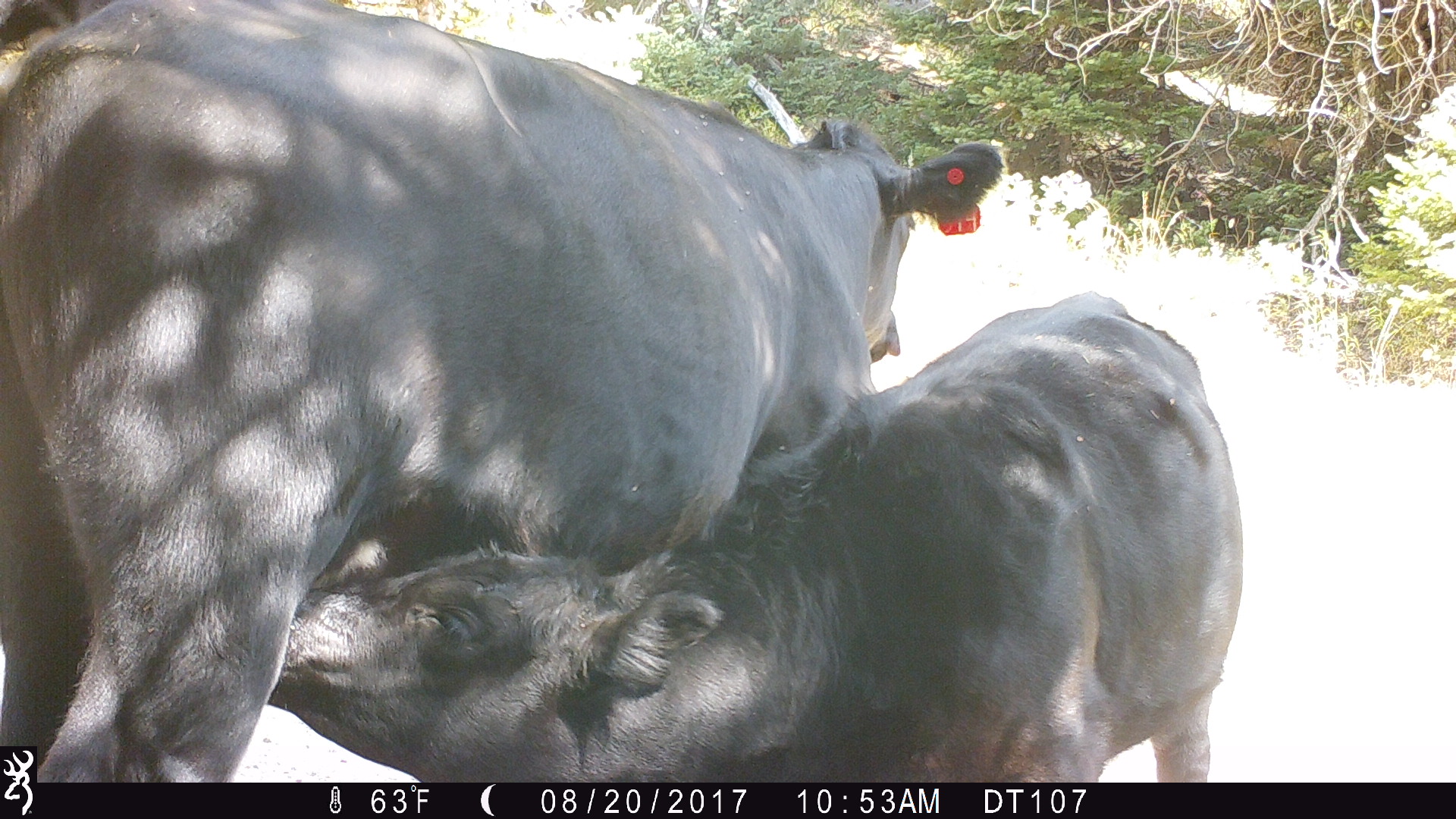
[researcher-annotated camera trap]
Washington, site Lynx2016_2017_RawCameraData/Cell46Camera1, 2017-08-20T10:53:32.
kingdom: Animalia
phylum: Chordata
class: Mammalia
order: Artiodactyla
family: Bovidae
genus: Bos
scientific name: Bos taurus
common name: domestic cattle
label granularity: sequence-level